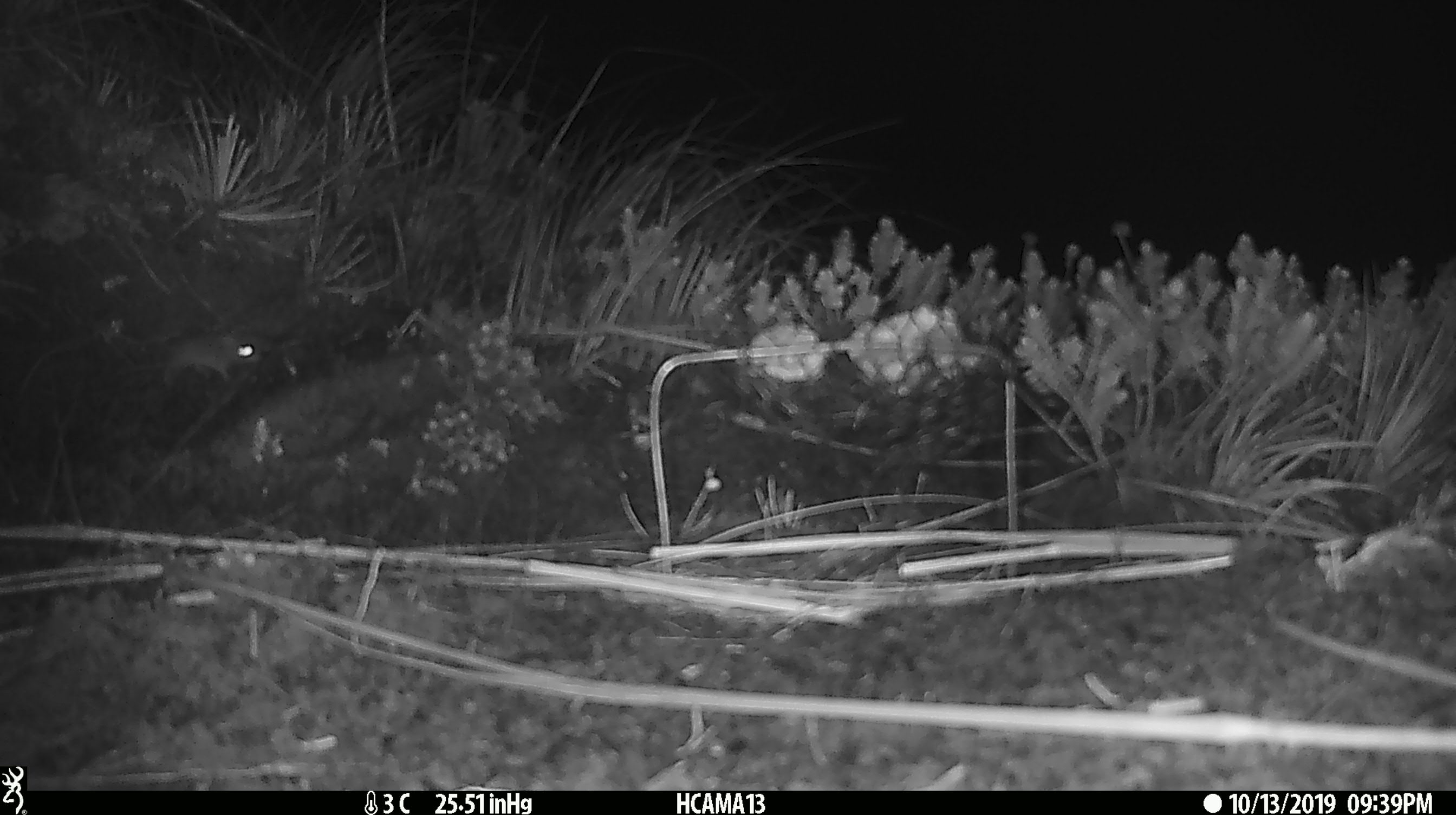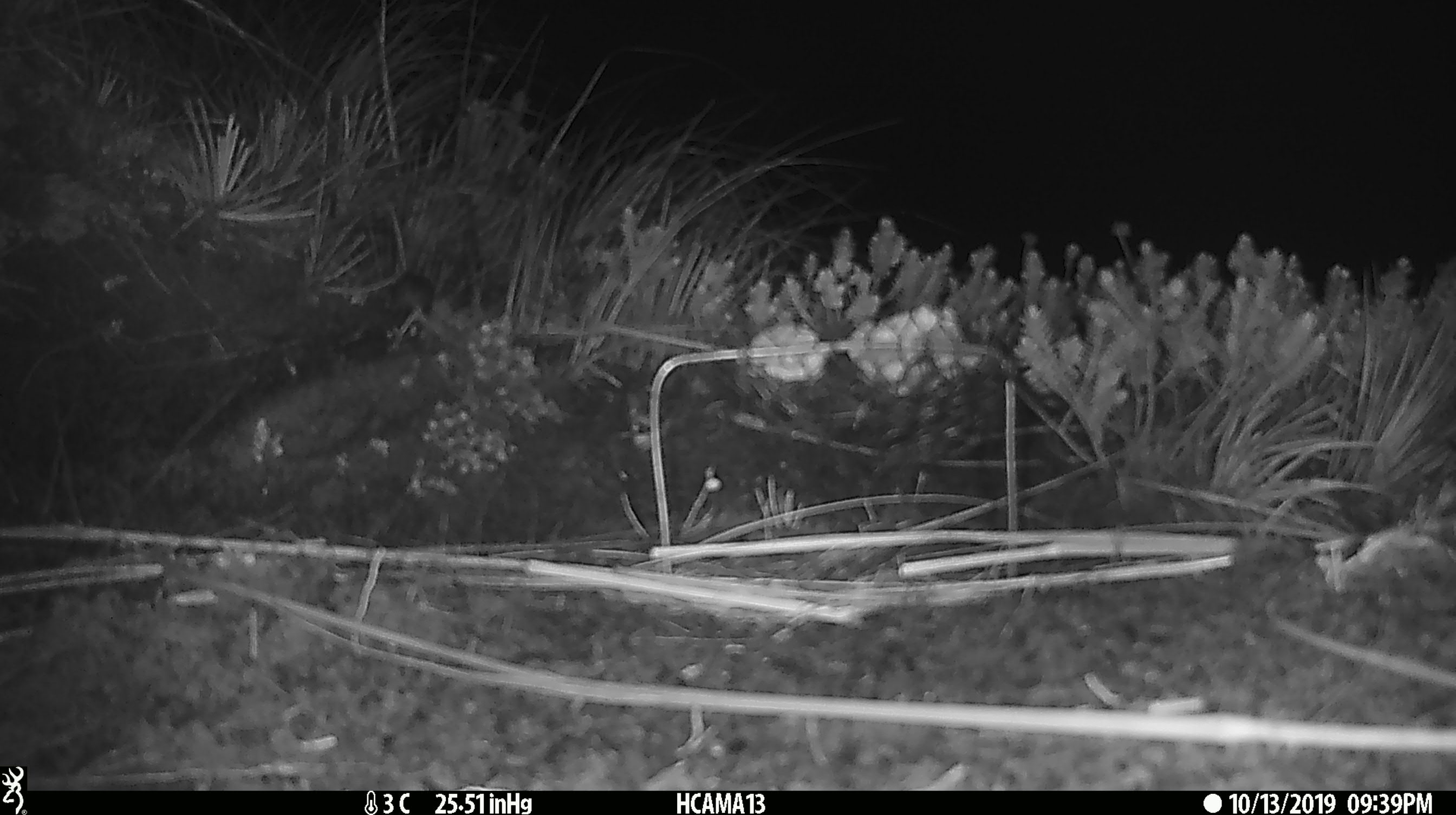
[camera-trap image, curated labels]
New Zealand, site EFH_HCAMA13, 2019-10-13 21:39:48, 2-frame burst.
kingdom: Animalia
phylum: Chordata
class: Mammalia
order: Rodentia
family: Muridae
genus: Mus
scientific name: Mus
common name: mouse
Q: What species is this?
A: Mouse (Mus).